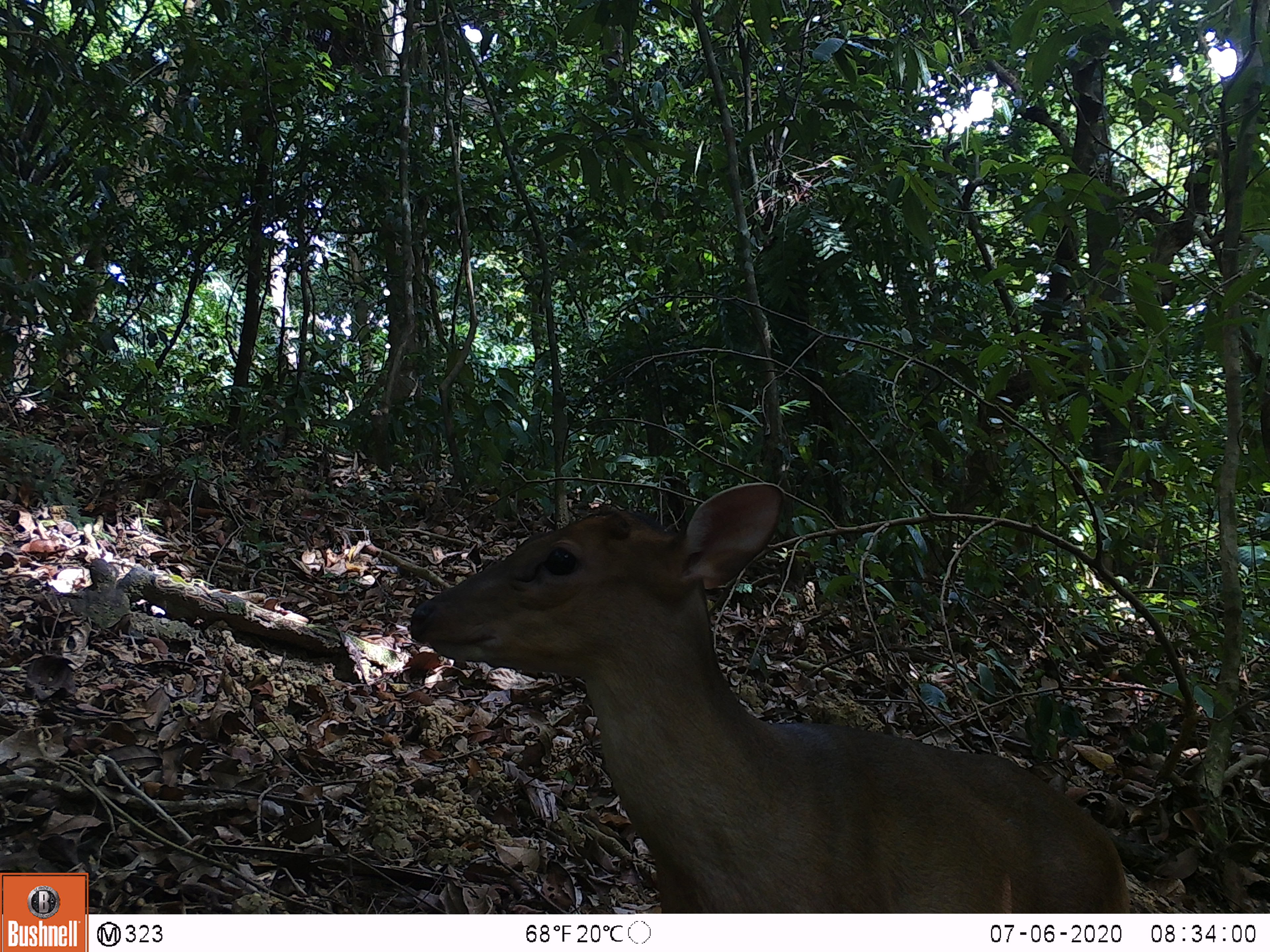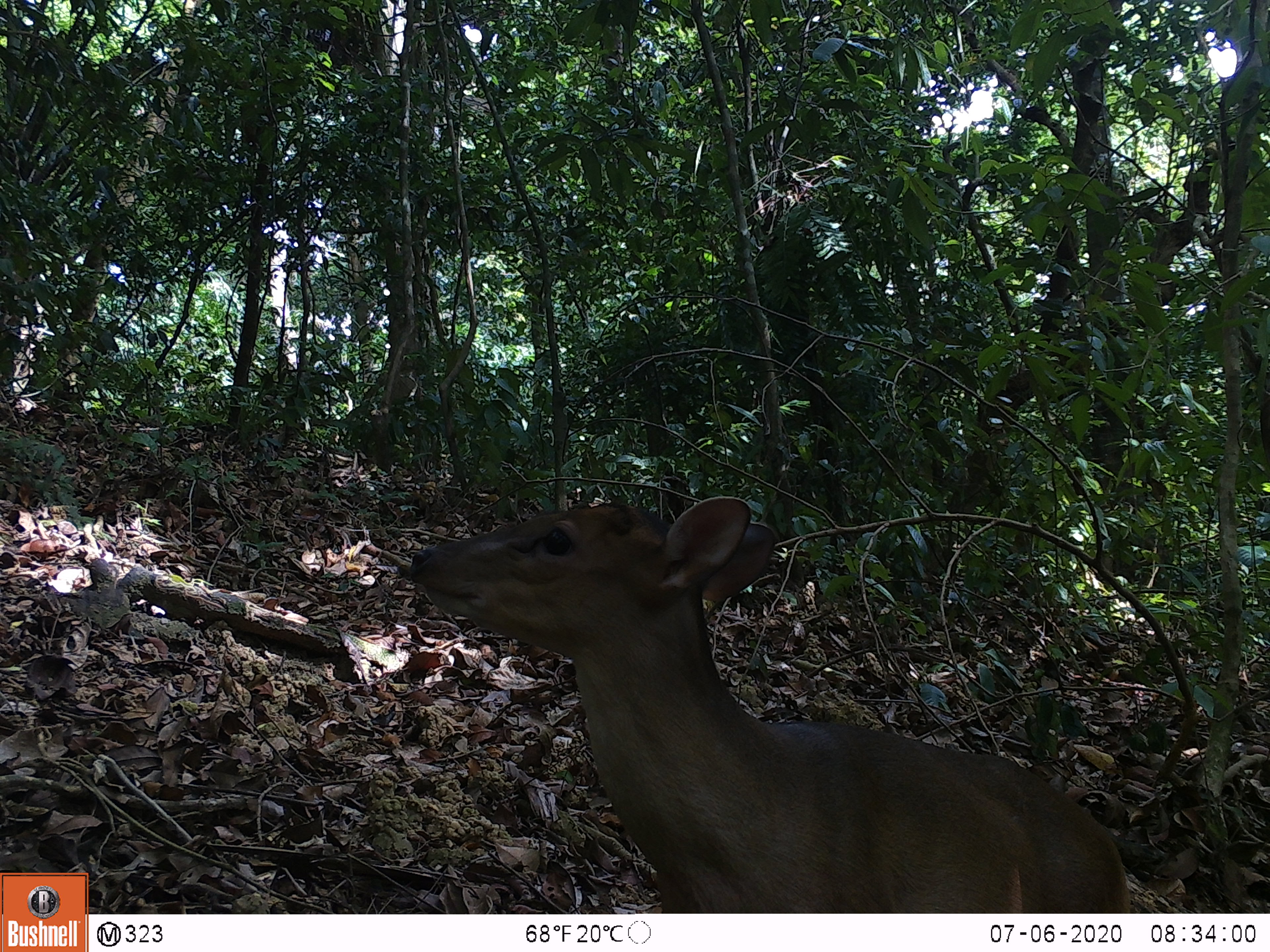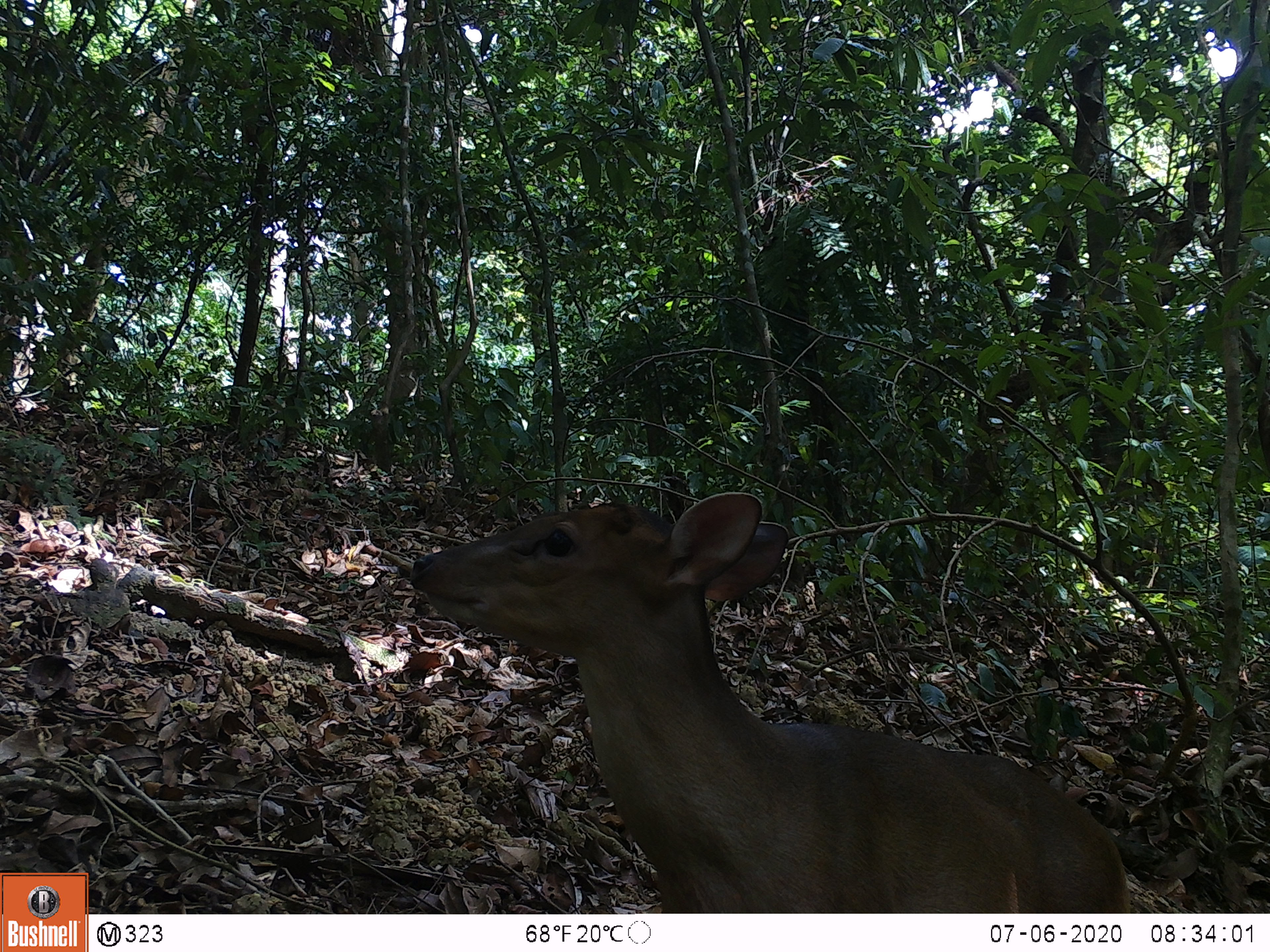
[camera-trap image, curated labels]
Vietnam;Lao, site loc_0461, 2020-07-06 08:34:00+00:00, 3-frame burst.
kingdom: Animalia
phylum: Chordata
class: Mammalia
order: Artiodactyla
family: Cervidae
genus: Muntiacus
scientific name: Muntiacus vuquangensis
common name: large-antlered muntjac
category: large antlered muntjac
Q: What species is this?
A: Large antlered muntjac (large-antlered muntjac) (Muntiacus vuquangensis).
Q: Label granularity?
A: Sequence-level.